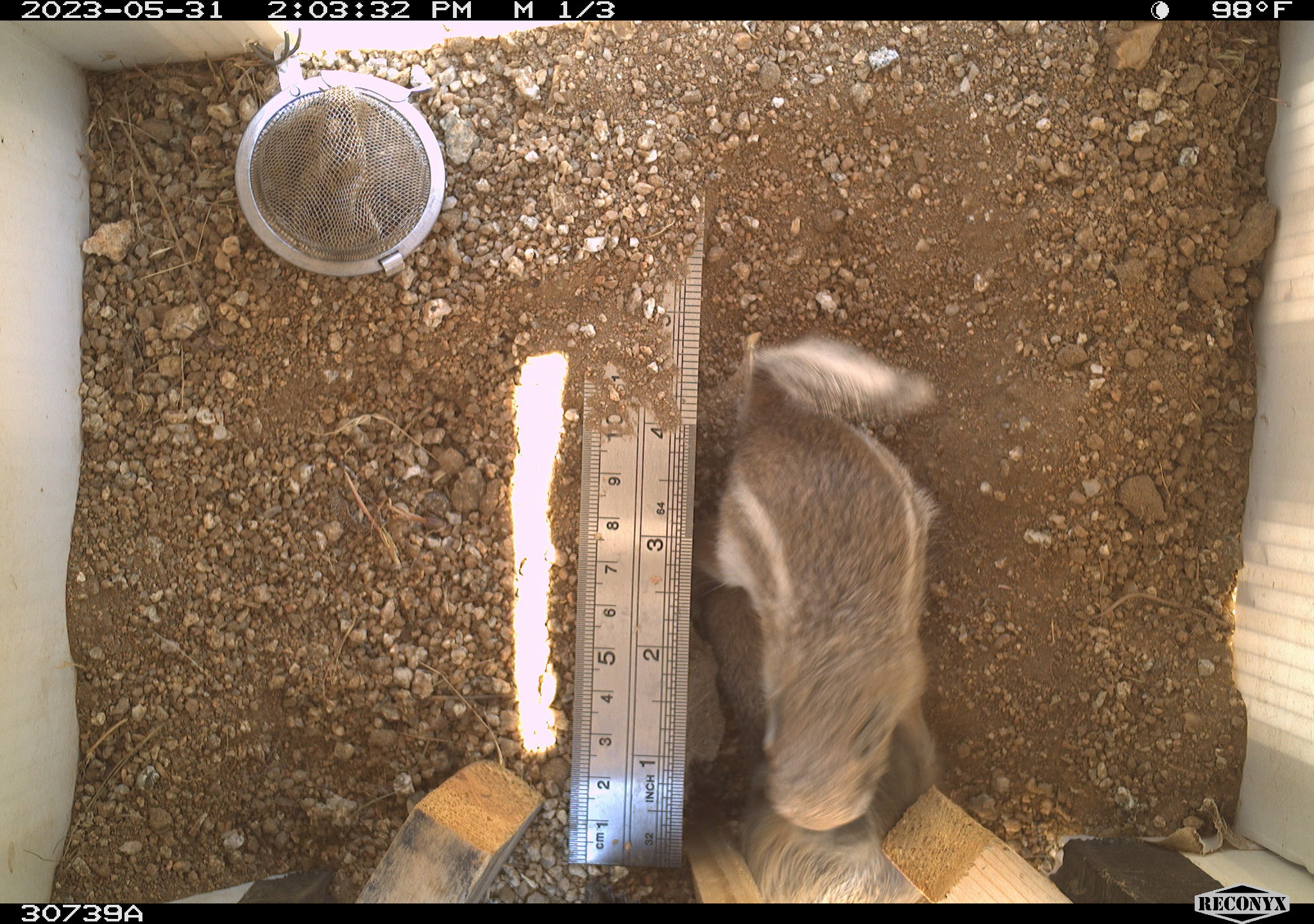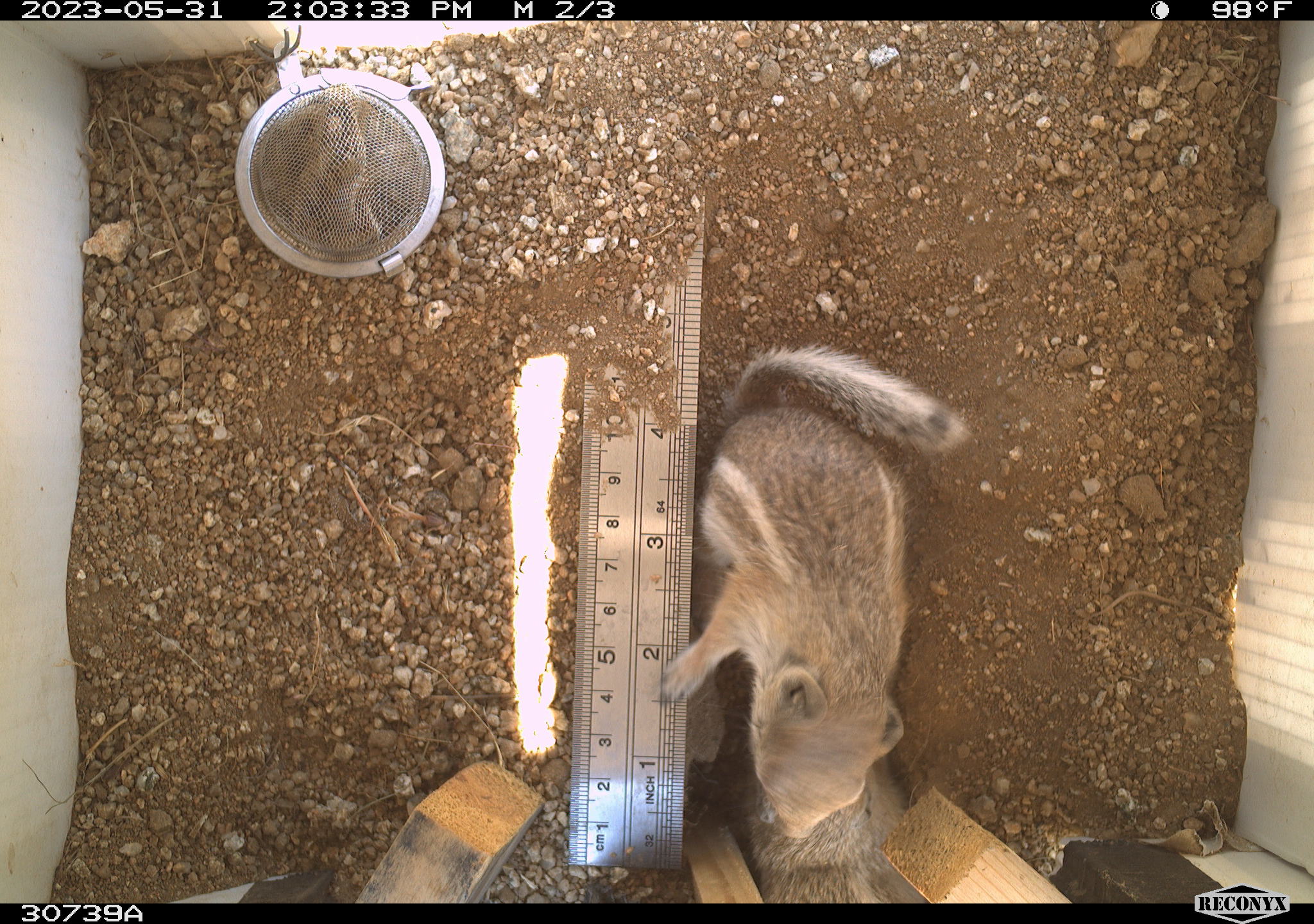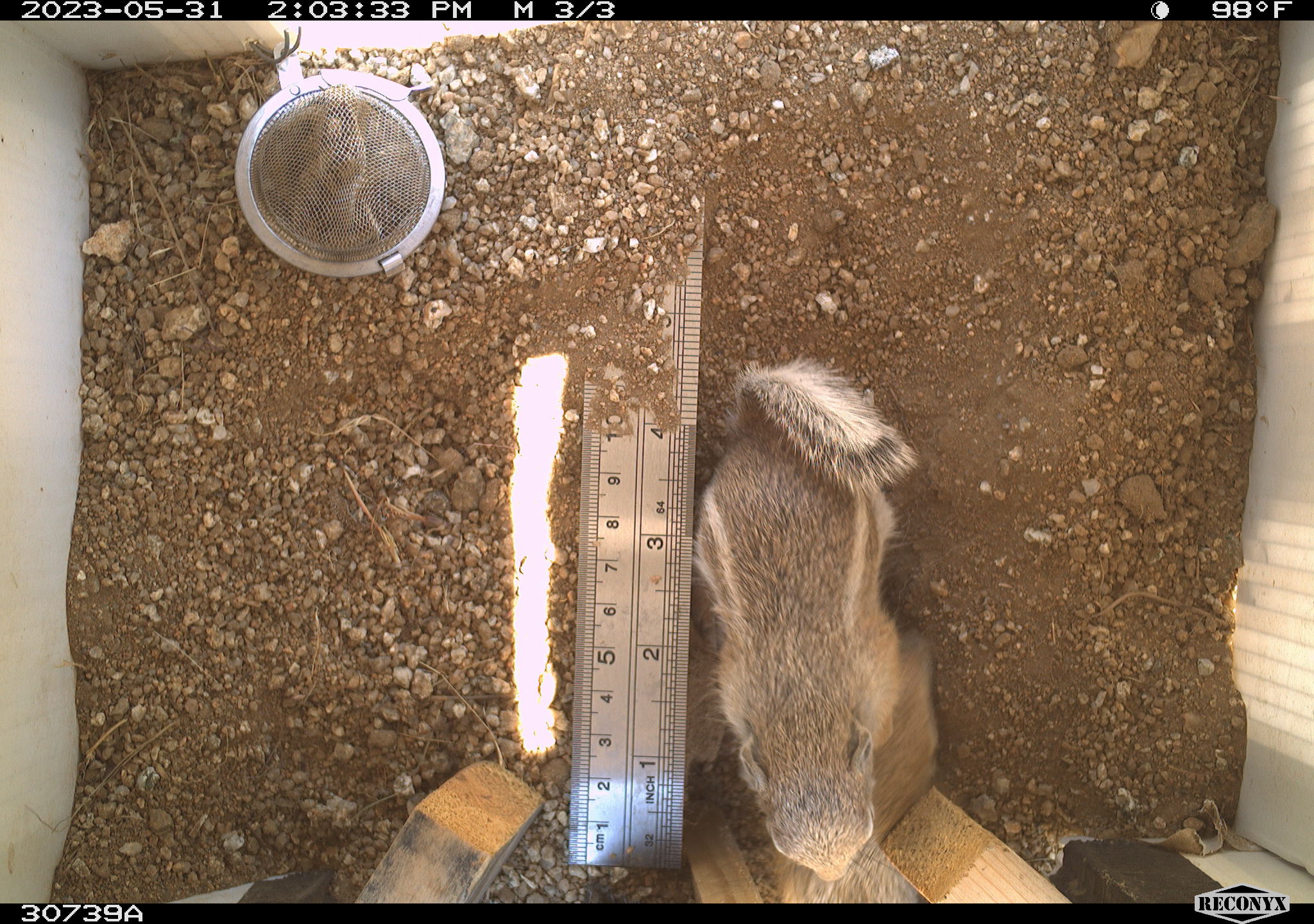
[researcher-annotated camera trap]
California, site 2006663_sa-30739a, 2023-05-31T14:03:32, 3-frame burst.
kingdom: Animalia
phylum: Chordata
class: Mammalia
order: Rodentia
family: Sciuridae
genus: Ammospermophilus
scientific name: Ammospermophilus leucurus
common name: white-tailed antelope squirrel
White-tailed antelope squirrel (Ammospermophilus leucurus).